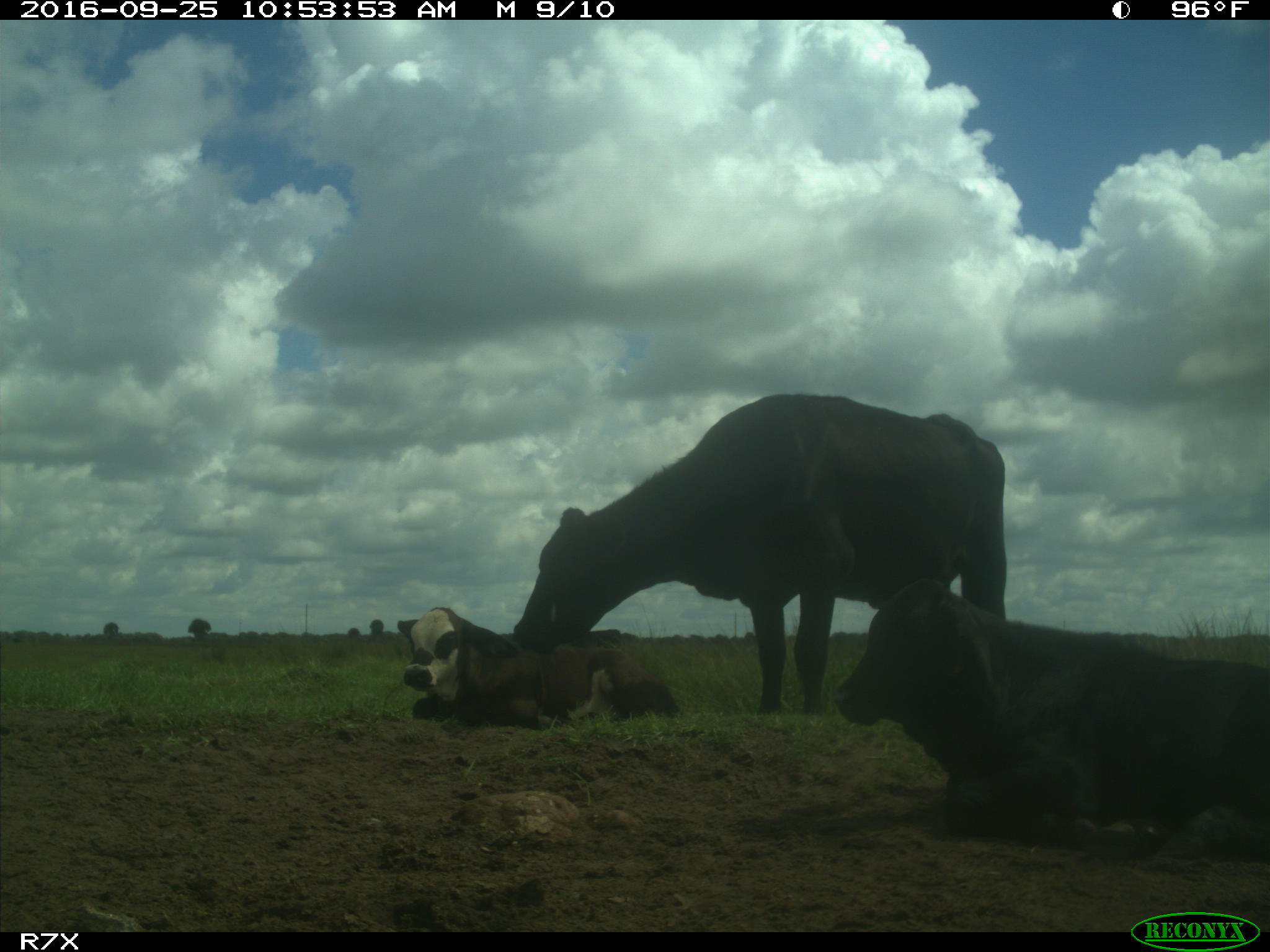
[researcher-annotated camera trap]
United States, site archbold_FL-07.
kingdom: Animalia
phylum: Chordata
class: Mammalia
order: Artiodactyla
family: Bovidae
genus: Bos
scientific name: Bos taurus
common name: domestic cow